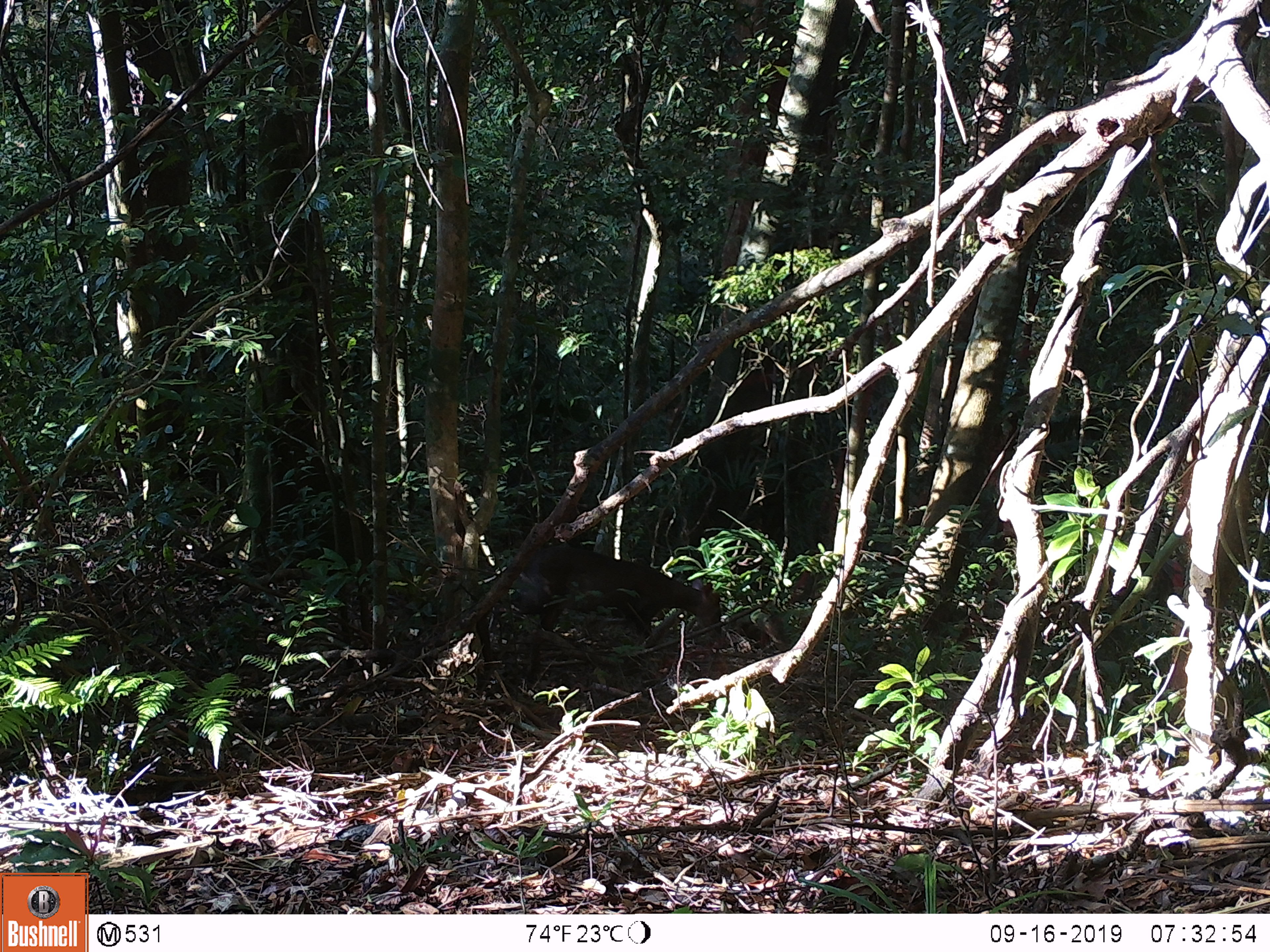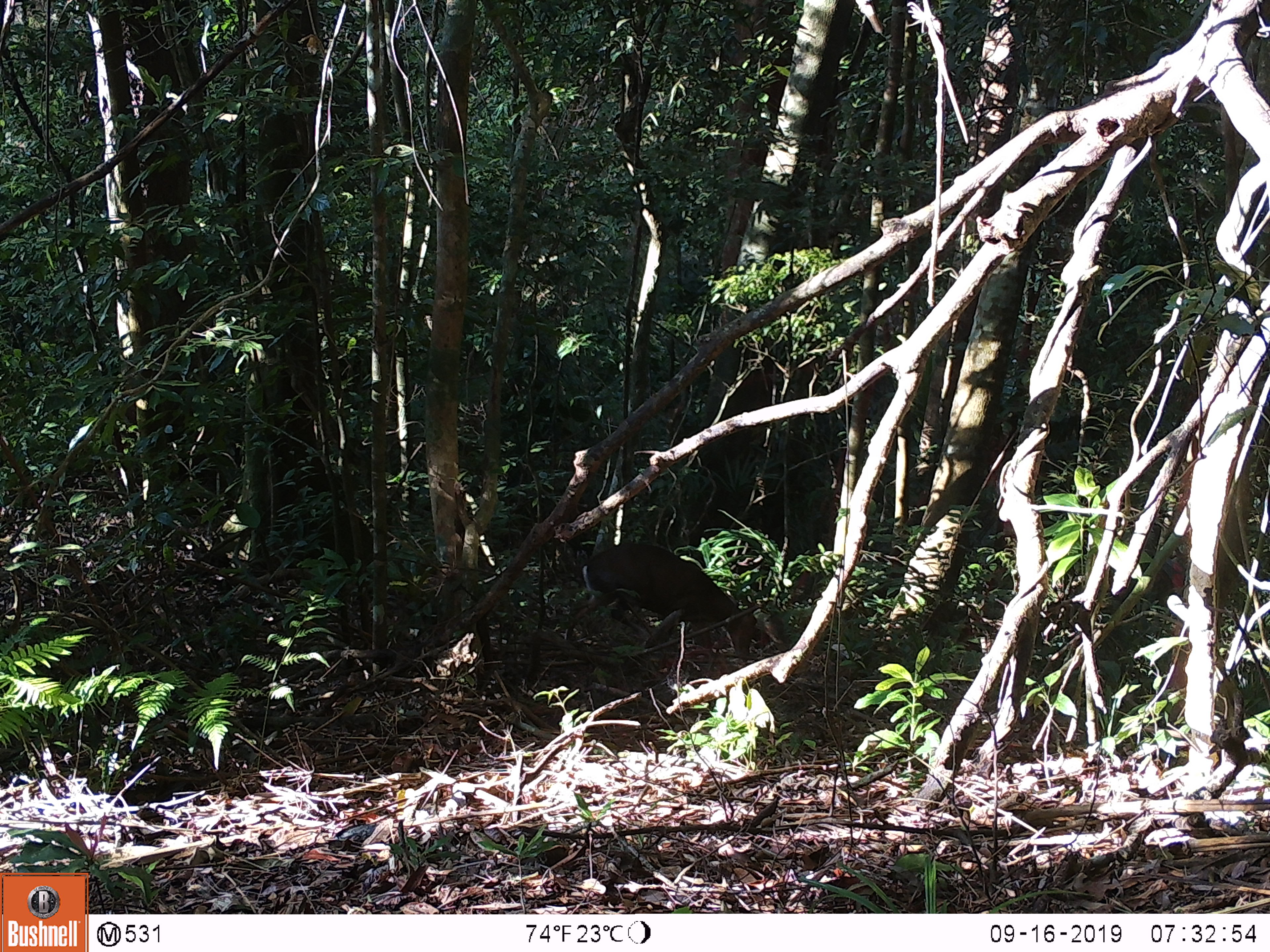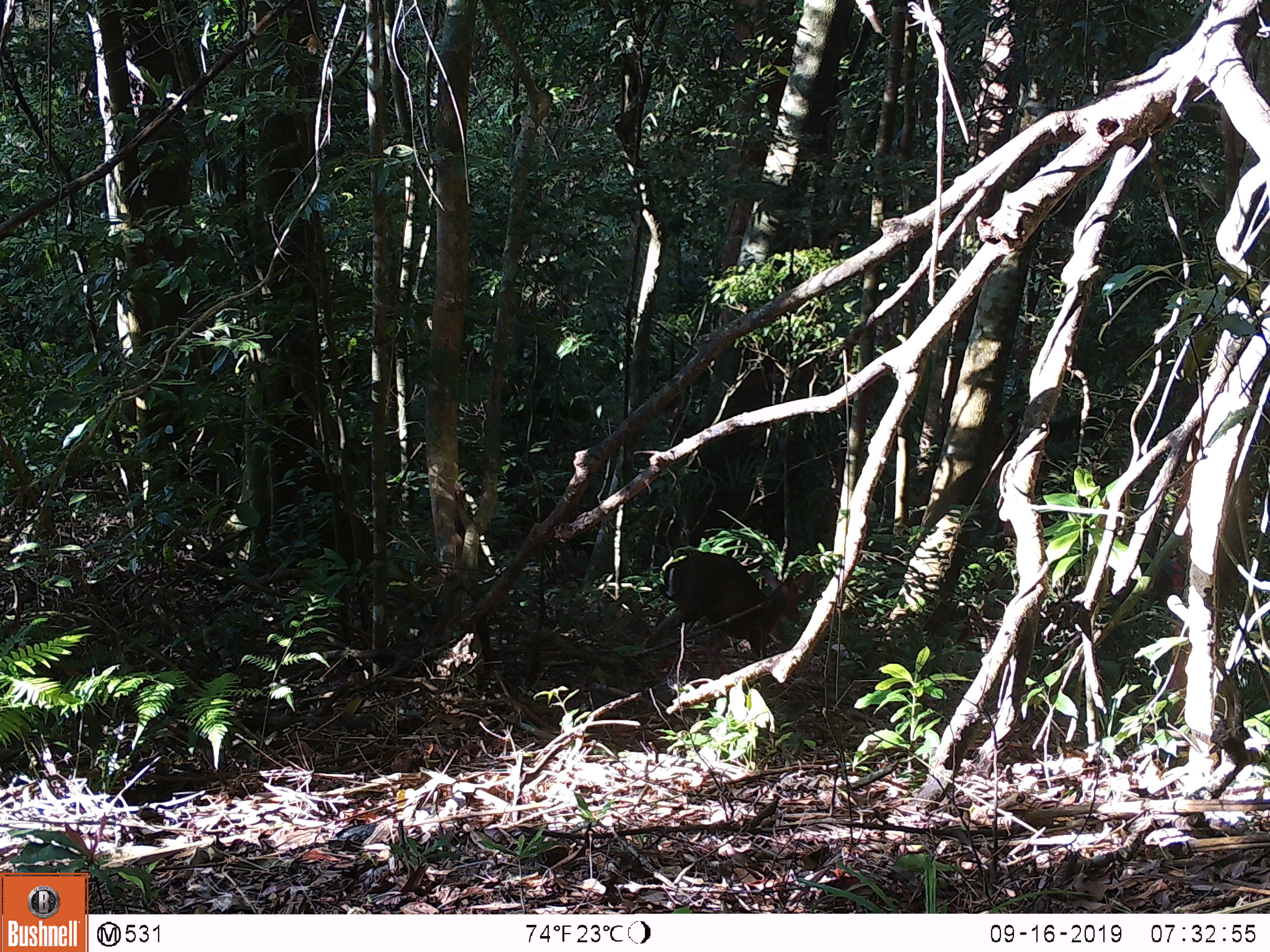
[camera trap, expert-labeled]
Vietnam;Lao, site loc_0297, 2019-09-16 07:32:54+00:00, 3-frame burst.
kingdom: Animalia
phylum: Chordata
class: Mammalia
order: Artiodactyla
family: Cervidae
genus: Muntiacus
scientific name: Muntiacus rooseveltorum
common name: roosevelt's muntjac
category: roosevelts muntjac group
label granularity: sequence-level